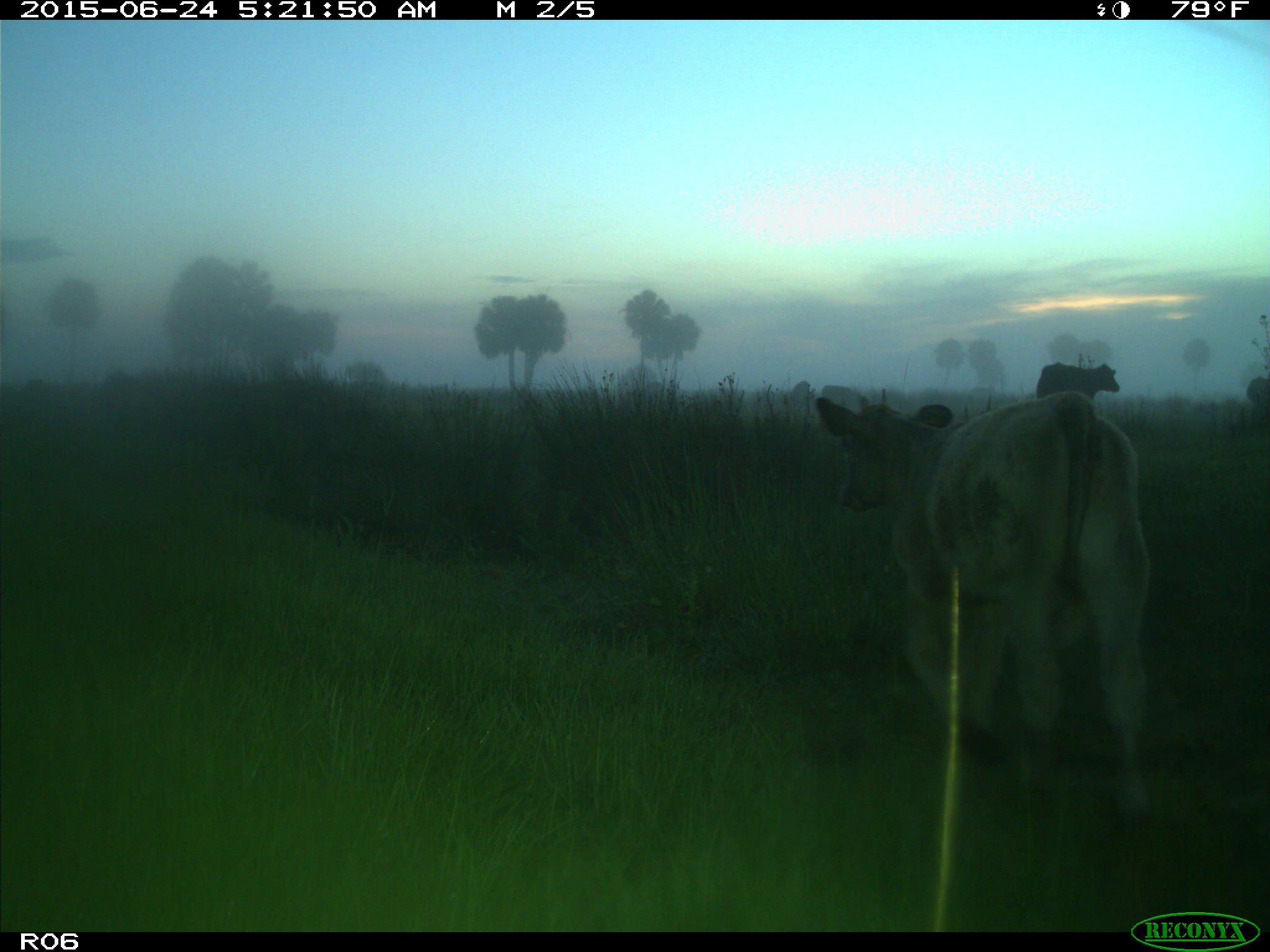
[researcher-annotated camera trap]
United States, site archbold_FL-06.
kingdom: Animalia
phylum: Chordata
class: Mammalia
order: Artiodactyla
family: Bovidae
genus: Bos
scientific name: Bos taurus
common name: domestic cow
Bos taurus (domestic cow).